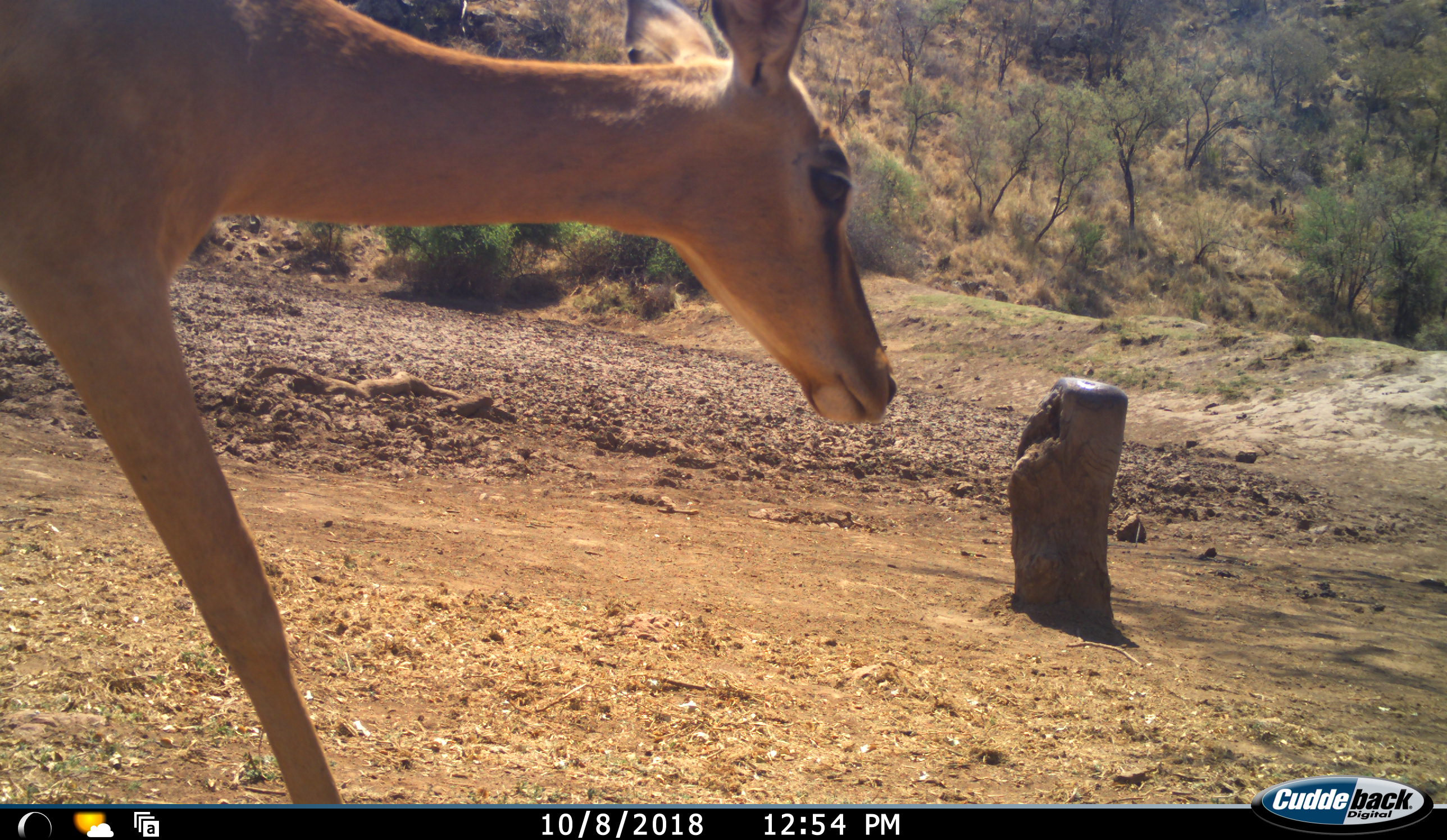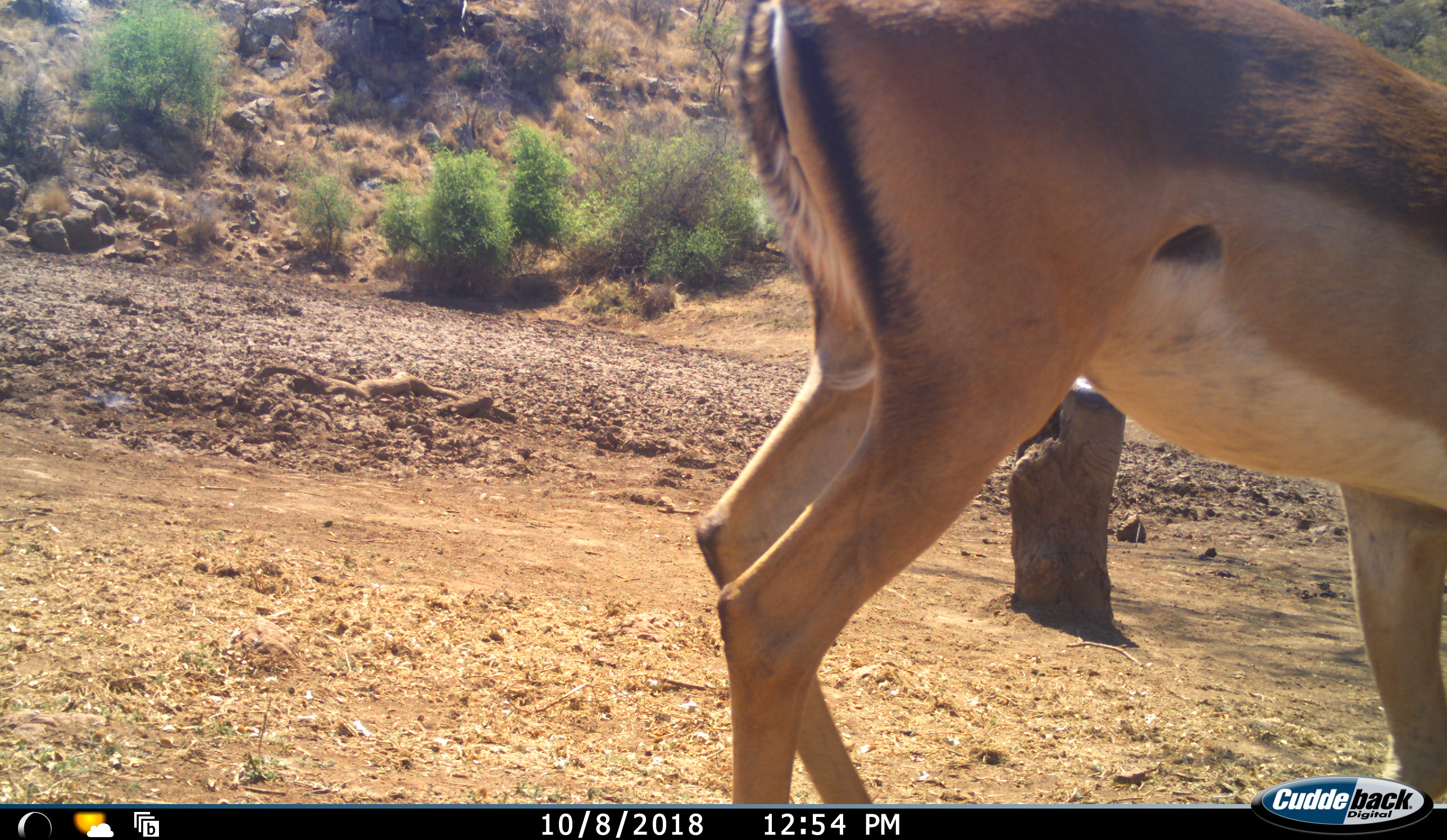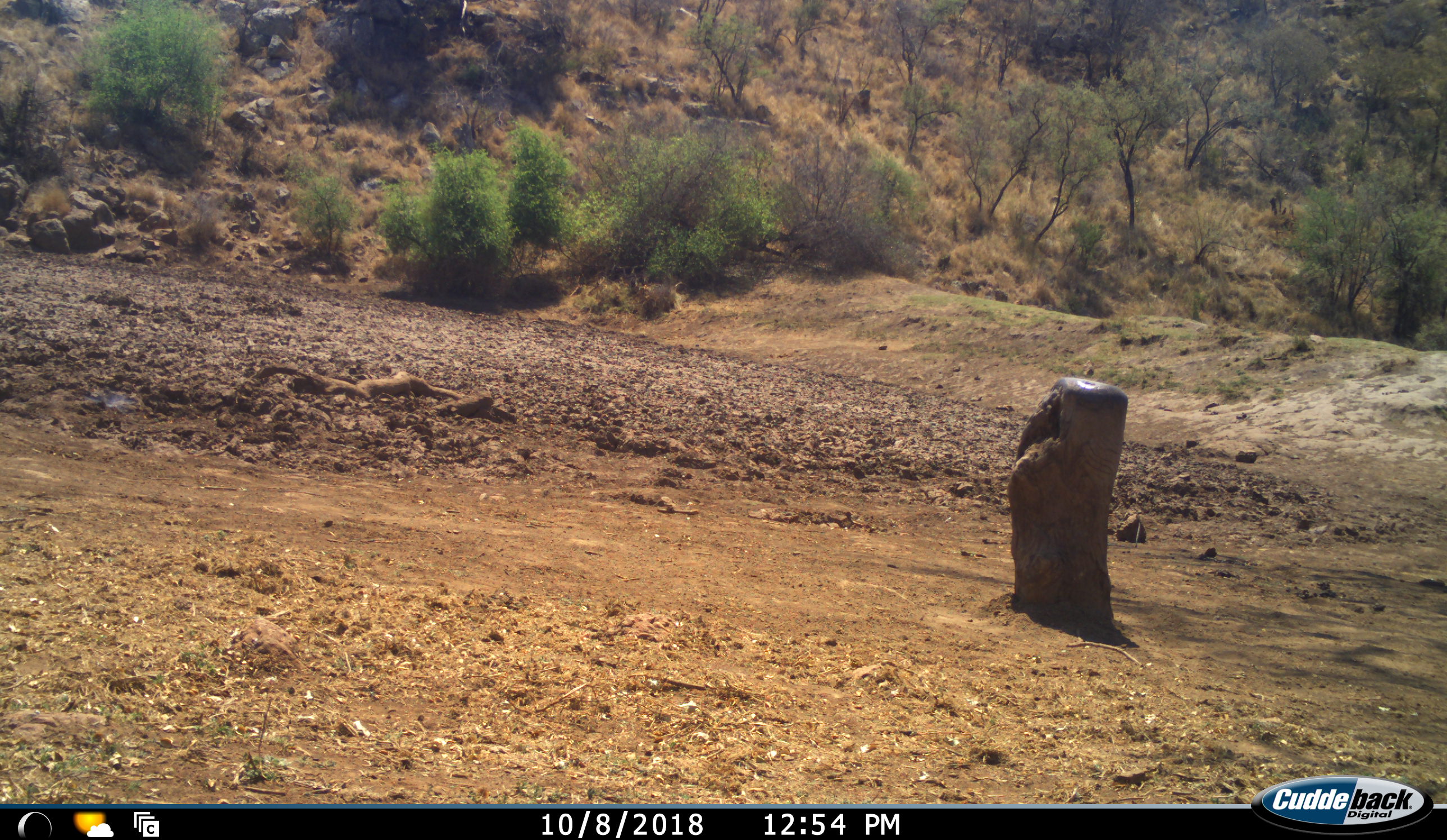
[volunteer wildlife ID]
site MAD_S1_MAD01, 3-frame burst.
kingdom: Animalia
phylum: Chordata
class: Mammalia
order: Artiodactyla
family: Bovidae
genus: Aepyceros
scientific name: Aepyceros melampus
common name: impala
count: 1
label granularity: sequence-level